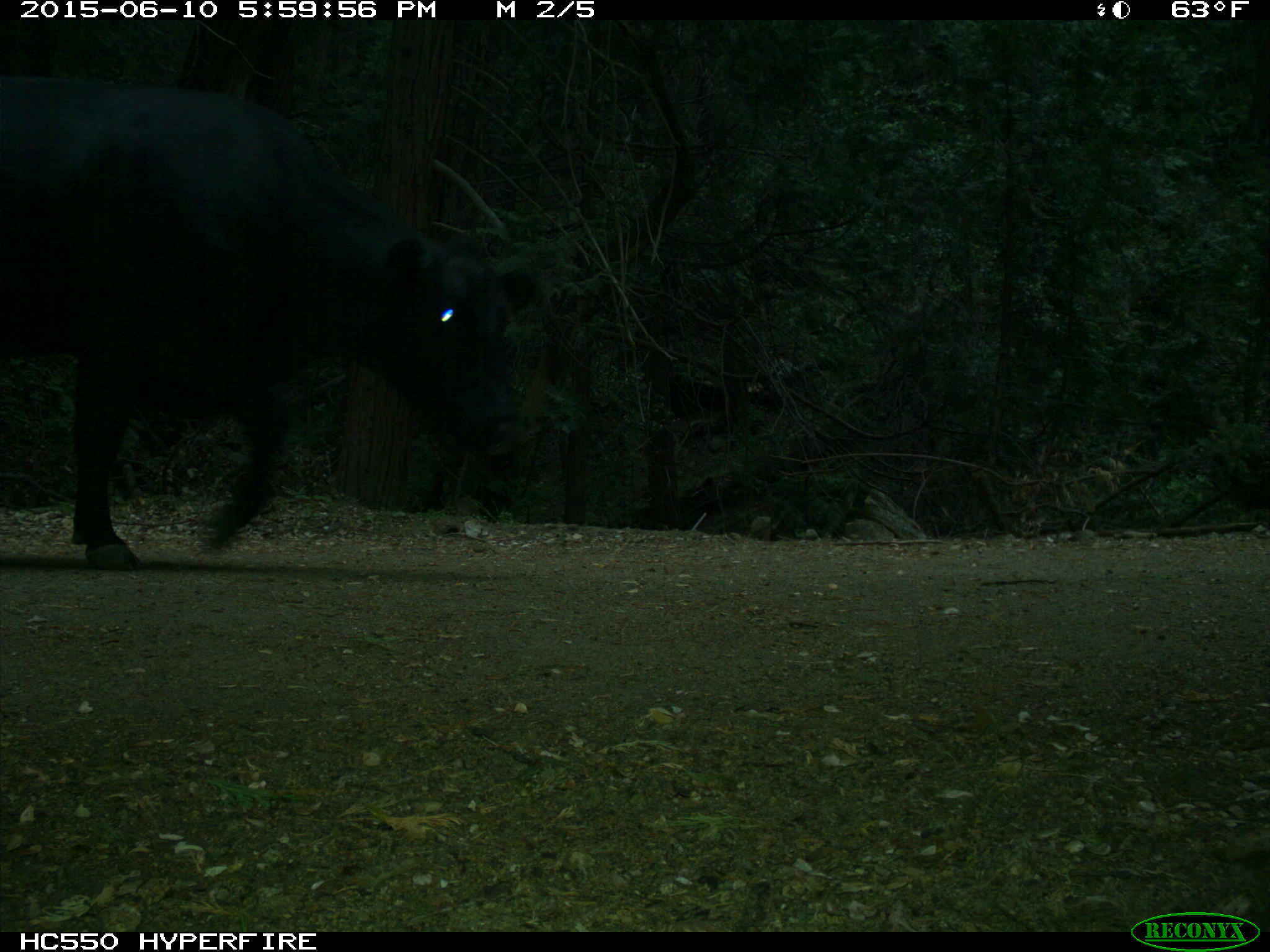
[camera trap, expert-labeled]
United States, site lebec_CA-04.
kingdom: Animalia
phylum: Chordata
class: Mammalia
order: Artiodactyla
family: Bovidae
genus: Bos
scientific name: Bos taurus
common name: domestic cow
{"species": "Bos taurus (domestic cow)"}